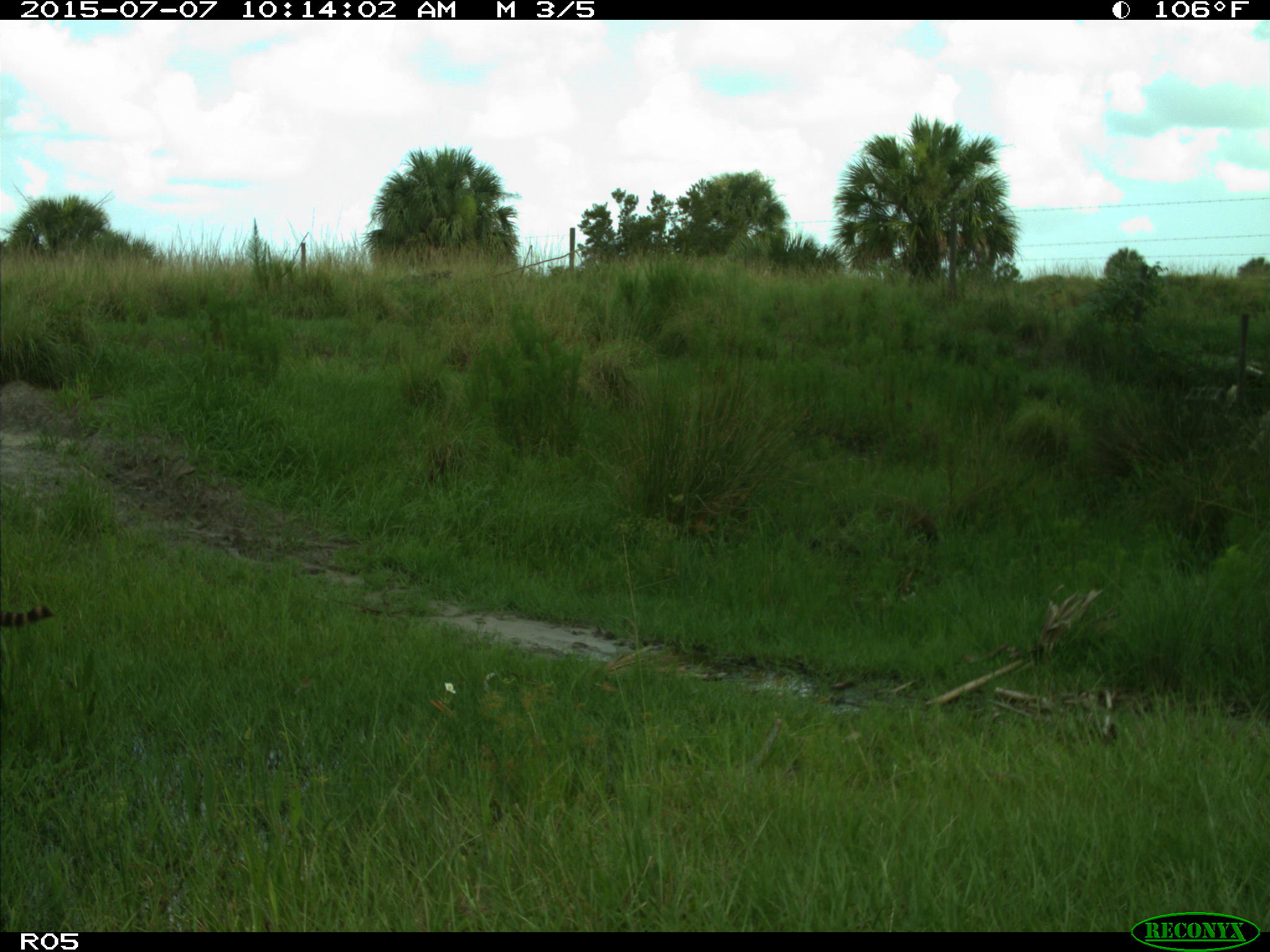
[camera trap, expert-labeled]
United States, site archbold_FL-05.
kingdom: Animalia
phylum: Chordata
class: Mammalia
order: Carnivora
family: Procyonidae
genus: Procyon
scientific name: Procyon lotor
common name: common raccoon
Procyon lotor (common raccoon).